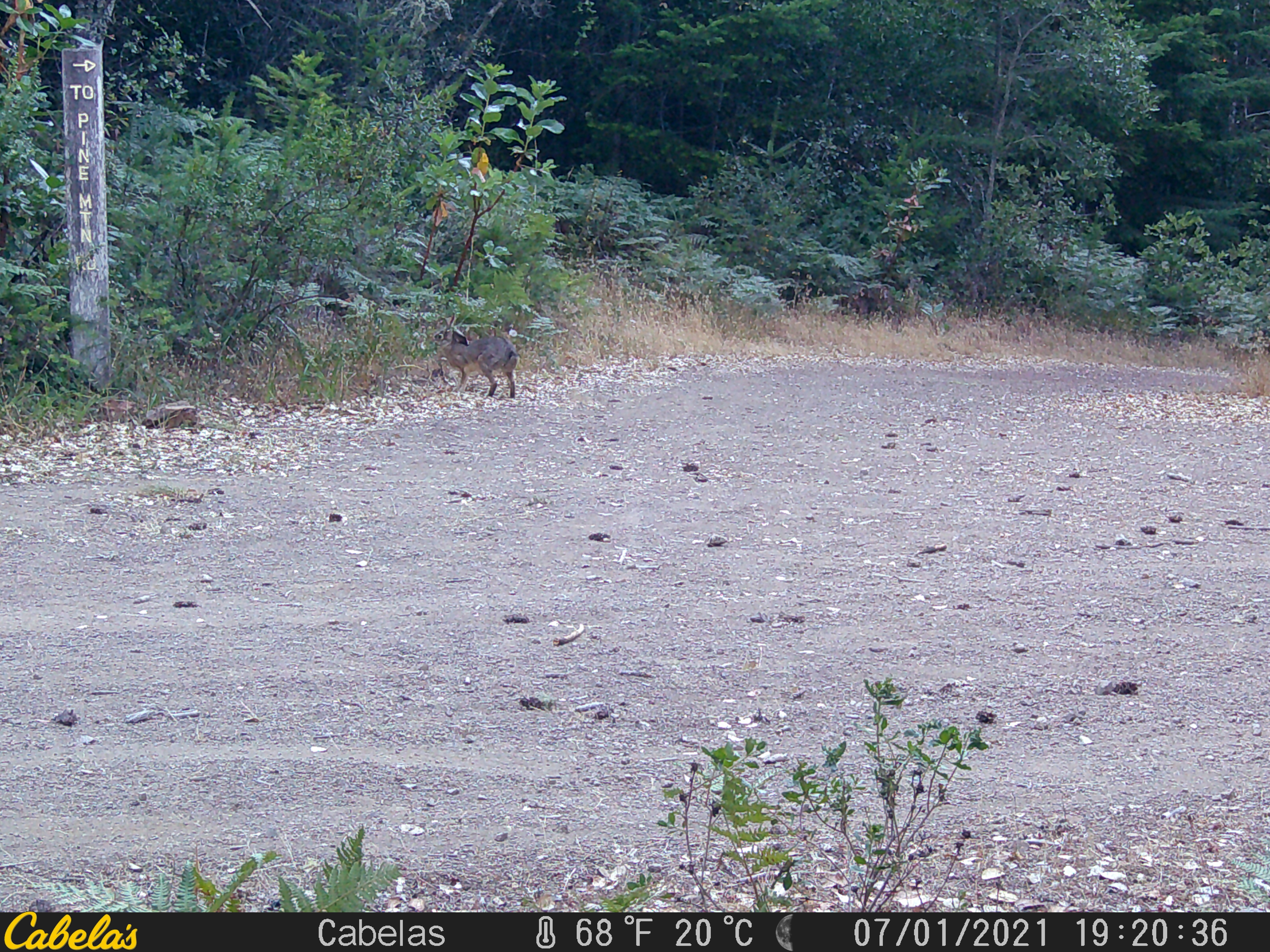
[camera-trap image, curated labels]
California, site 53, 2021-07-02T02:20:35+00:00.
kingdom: Animalia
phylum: Chordata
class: Mammalia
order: Lagomorpha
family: Leporidae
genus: Lepus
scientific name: Lepus californicus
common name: black-tailed jackrabbit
Black-tailed jackrabbit (Lepus californicus).